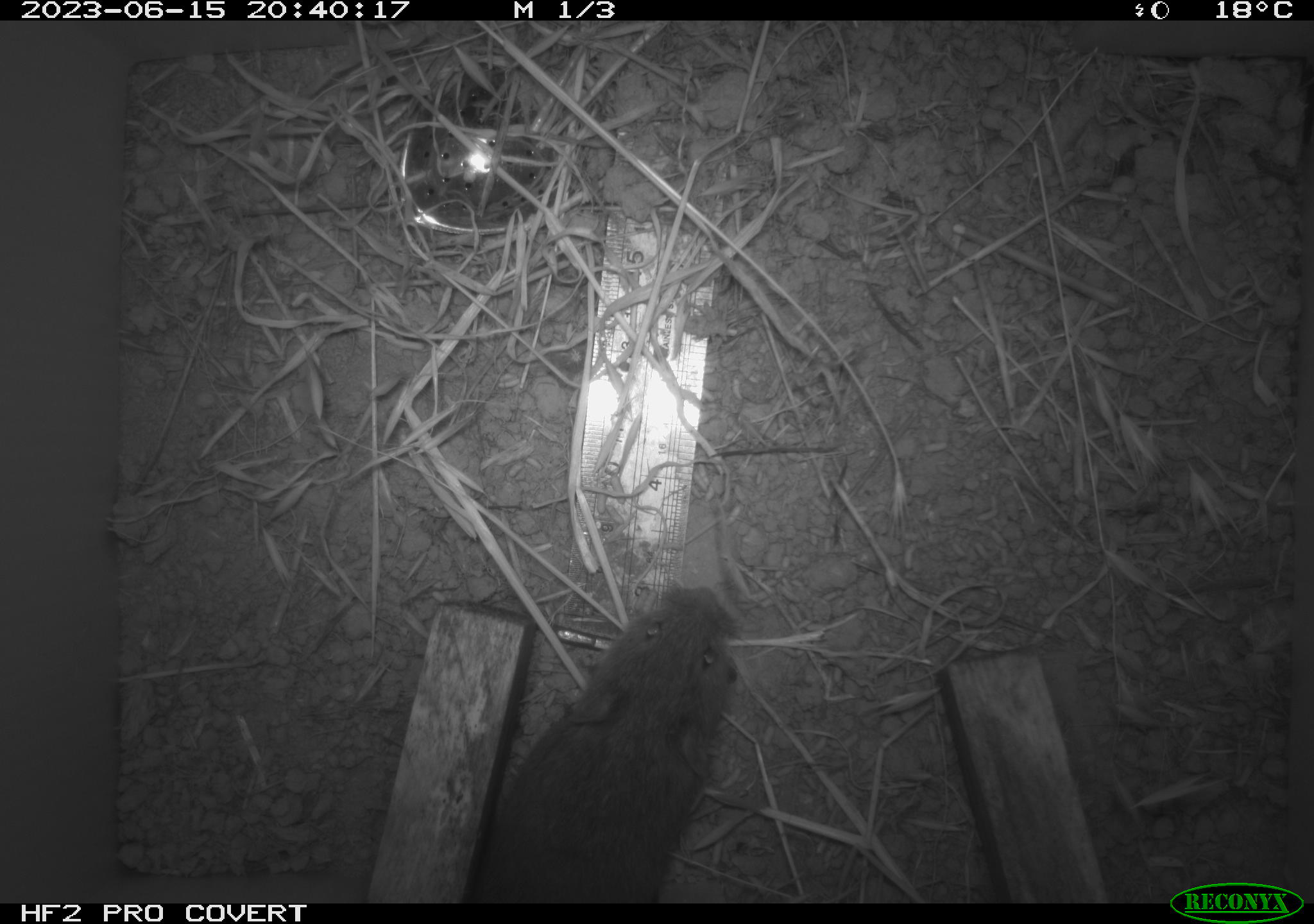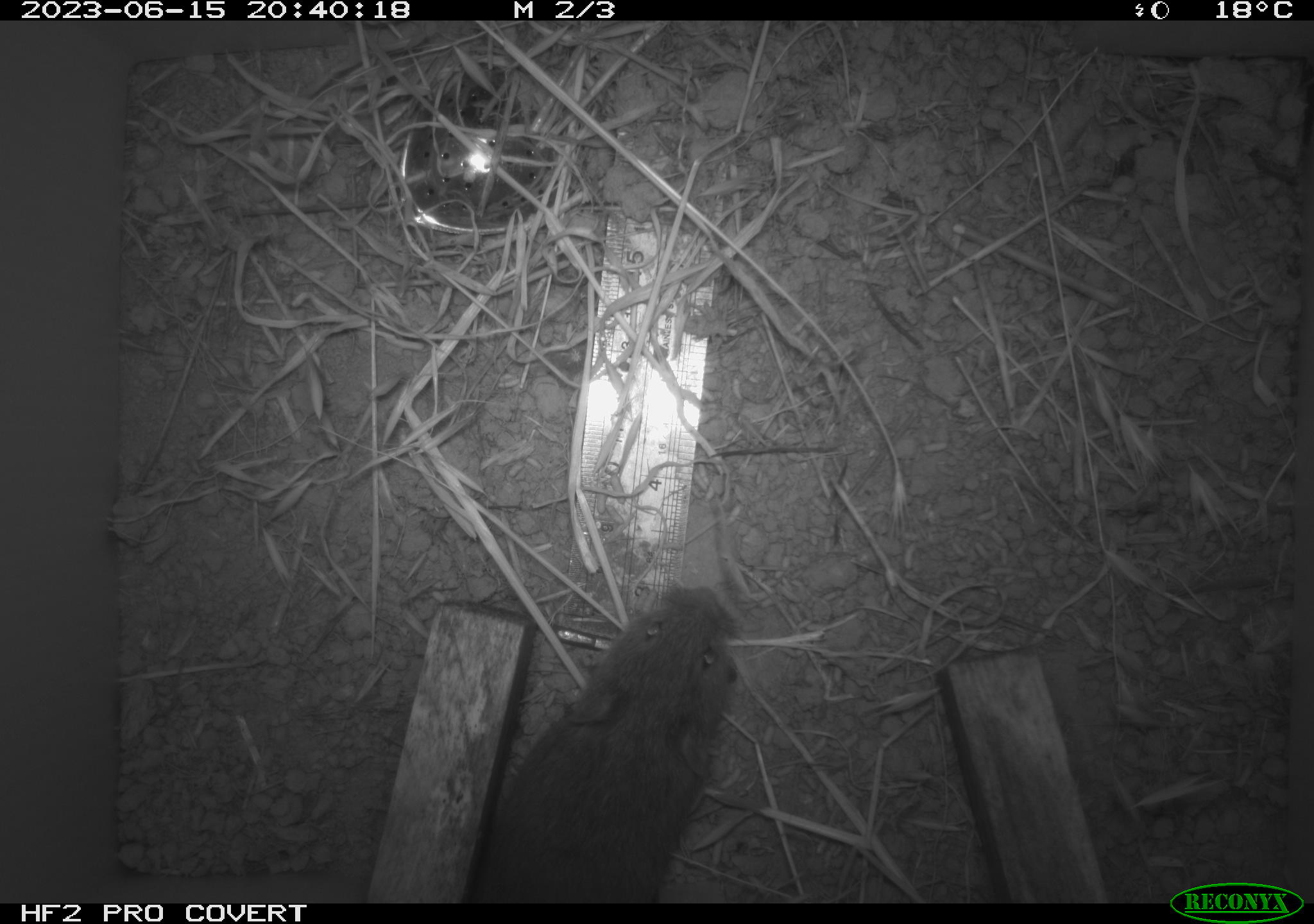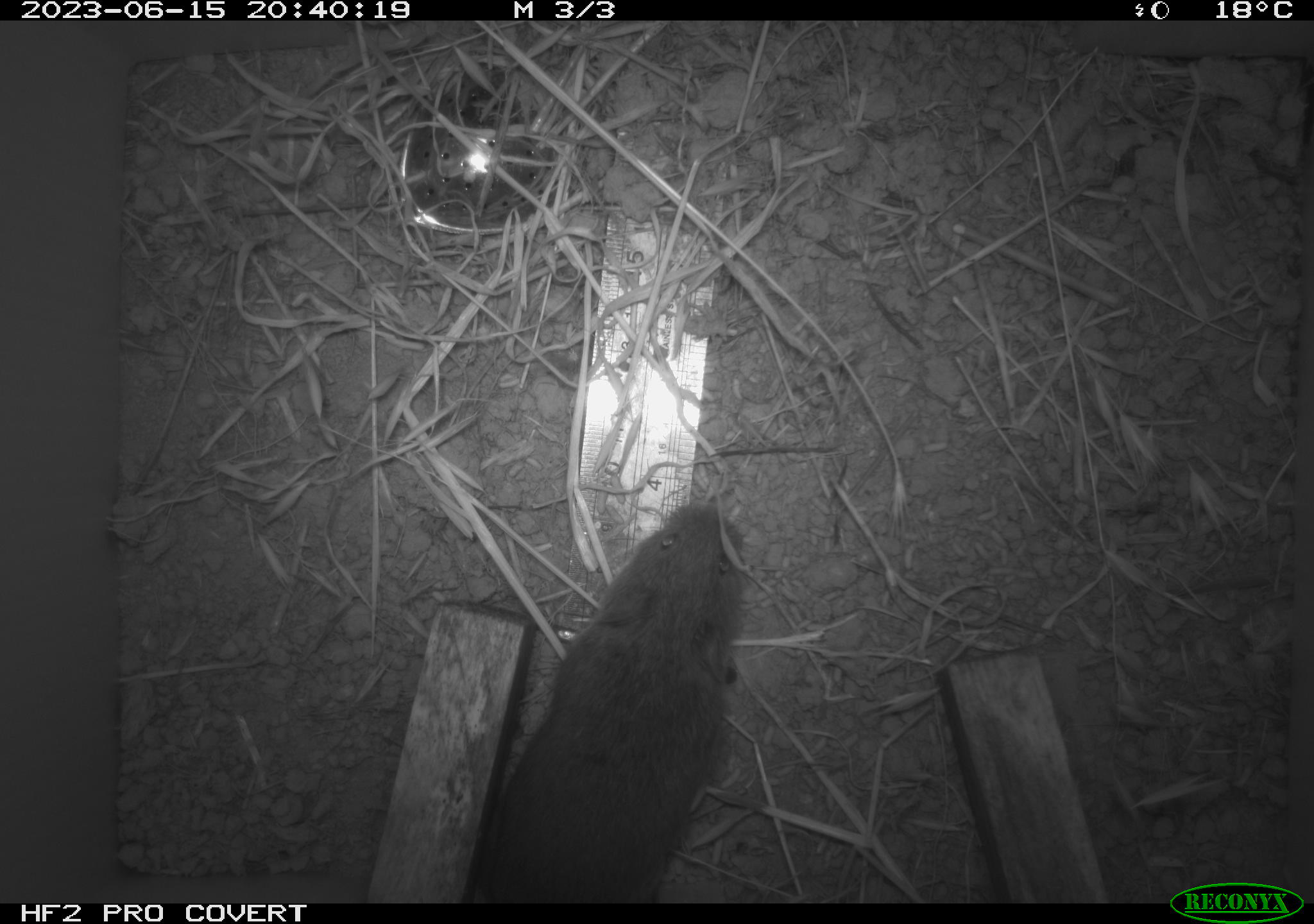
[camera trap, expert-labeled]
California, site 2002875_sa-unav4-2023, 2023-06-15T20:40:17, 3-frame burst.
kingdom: Animalia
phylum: Chordata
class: Mammalia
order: Rodentia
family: Cricetidae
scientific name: Arvicolinae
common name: voles, lemmings, and muskrats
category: arvicolinae subfamily